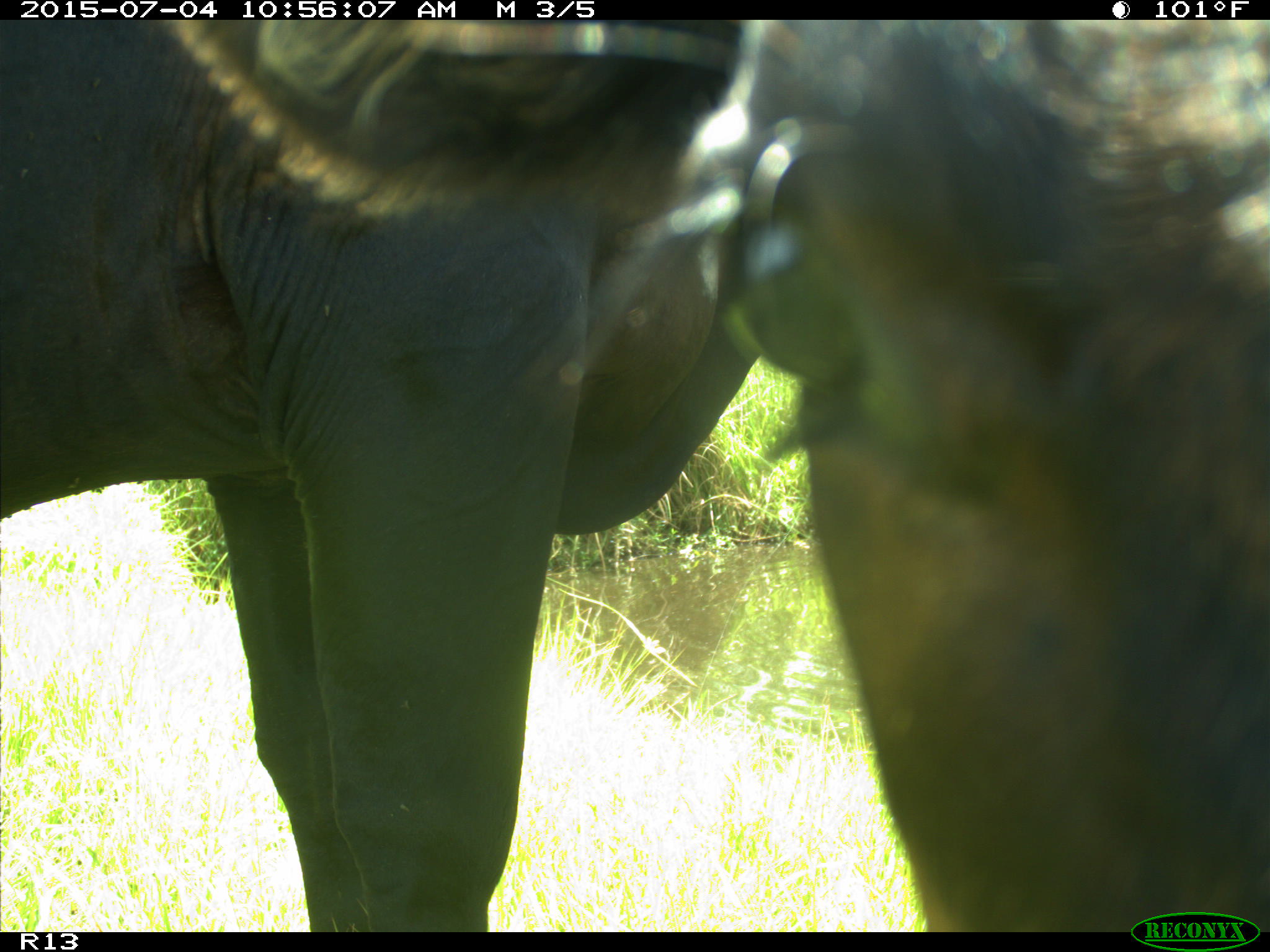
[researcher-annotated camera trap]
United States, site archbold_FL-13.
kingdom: Animalia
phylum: Chordata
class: Mammalia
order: Artiodactyla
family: Bovidae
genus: Bos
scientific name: Bos taurus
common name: domestic cow